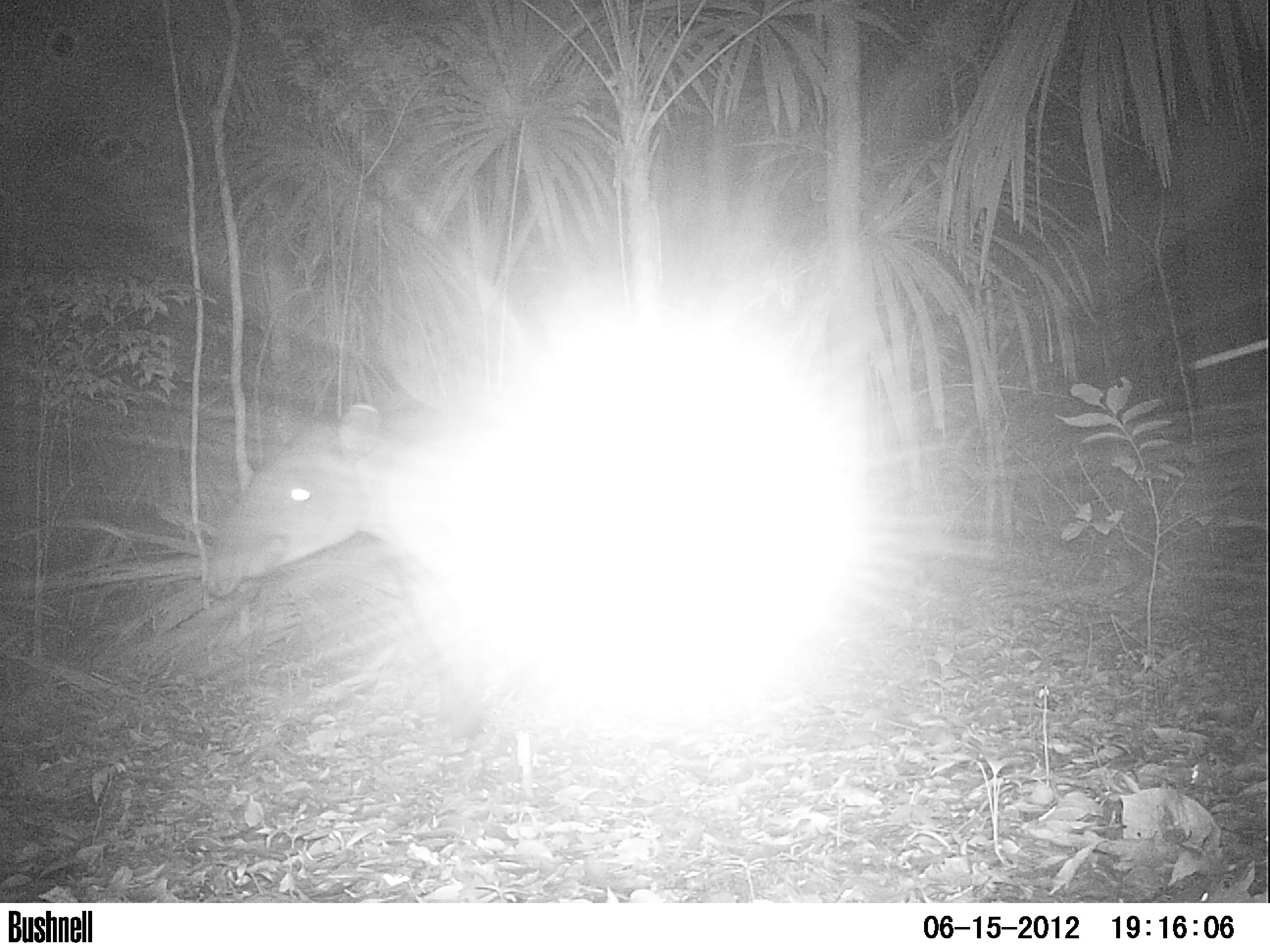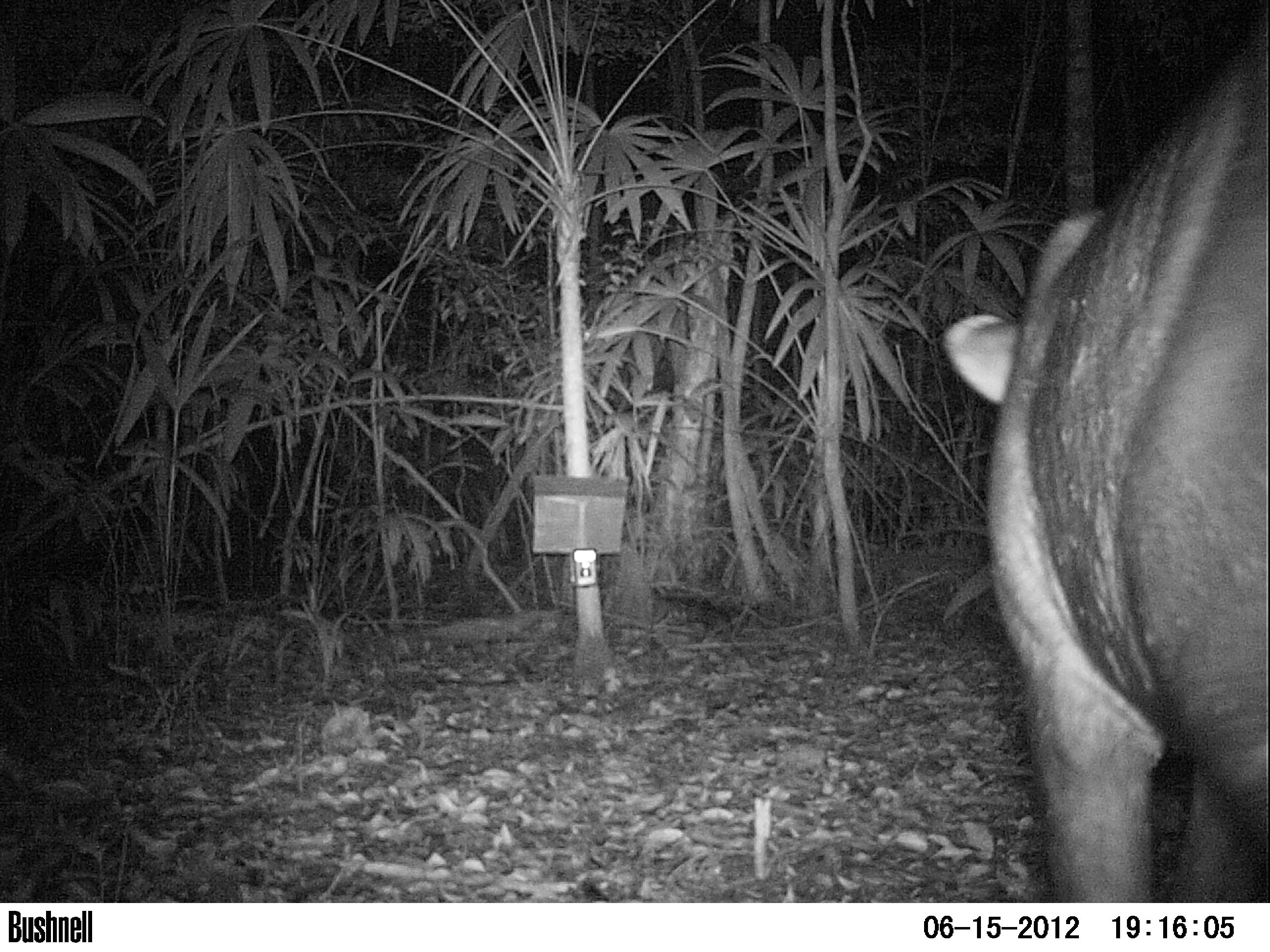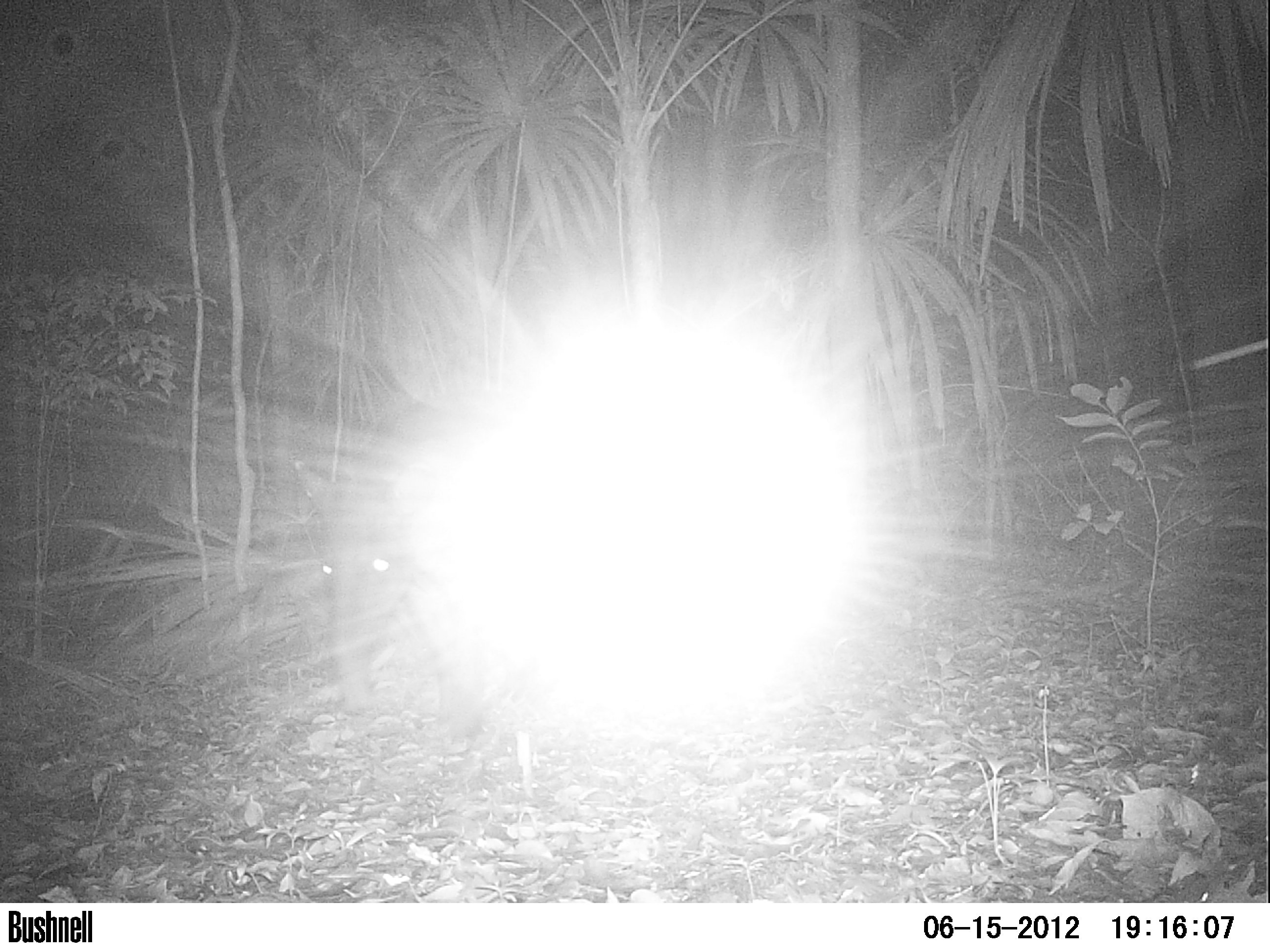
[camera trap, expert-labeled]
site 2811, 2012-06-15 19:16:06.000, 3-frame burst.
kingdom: Animalia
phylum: Chordata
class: Mammalia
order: Perissodactyla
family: Tapiridae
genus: Tapirus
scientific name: Tapirus bairdii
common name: baird's tapir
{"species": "Tapirus bairdii (baird's tapir)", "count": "1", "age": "adult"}